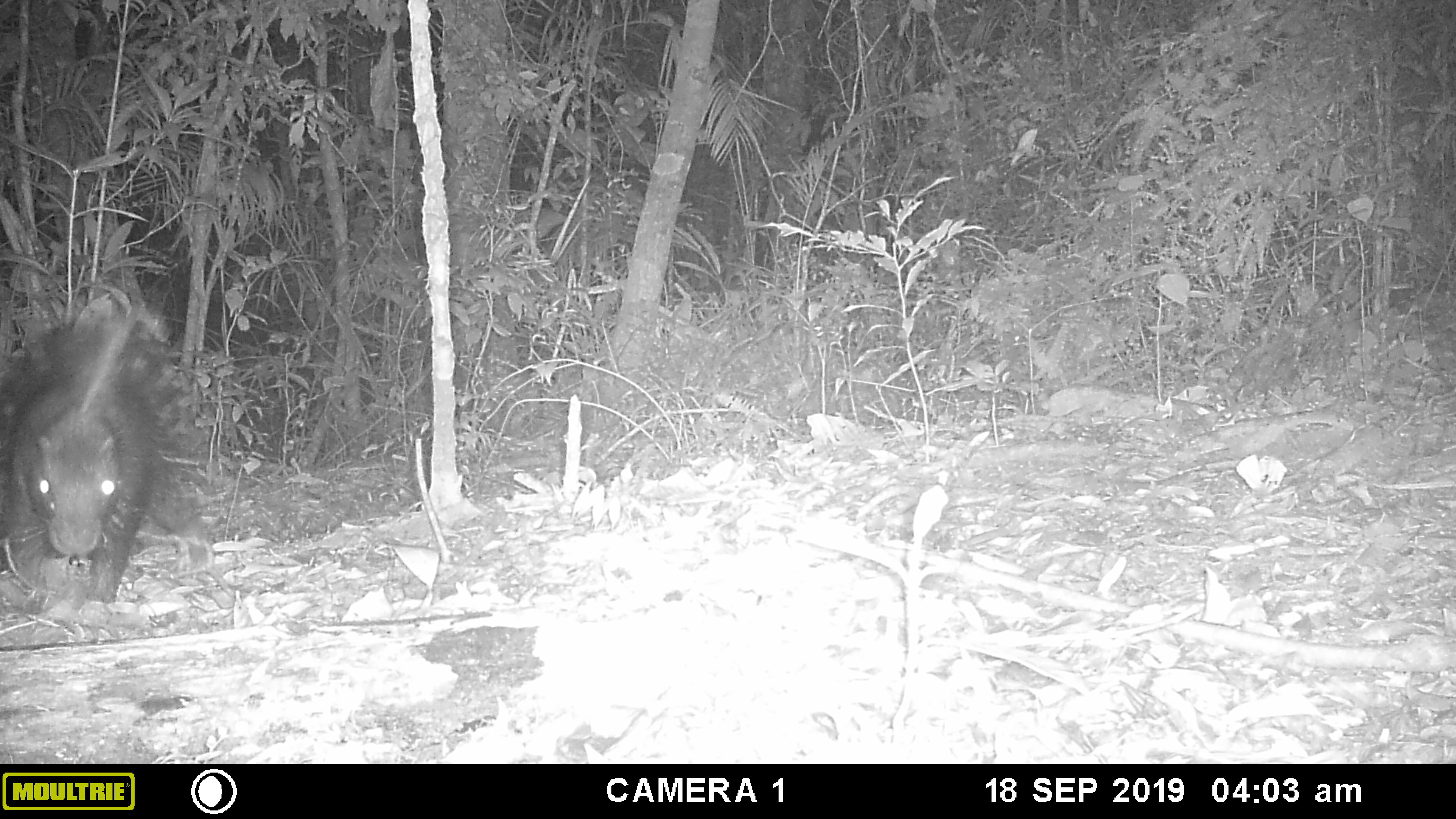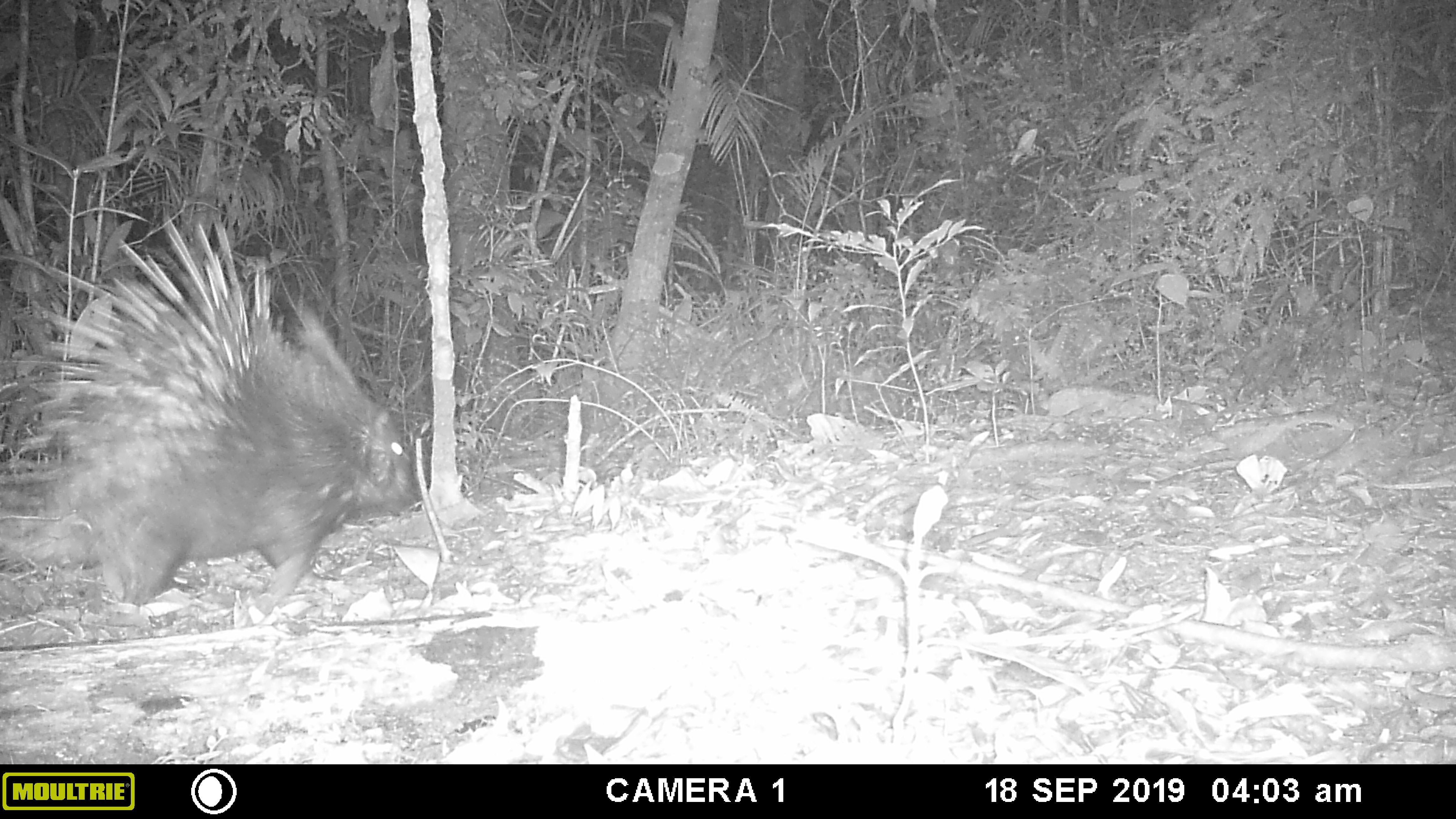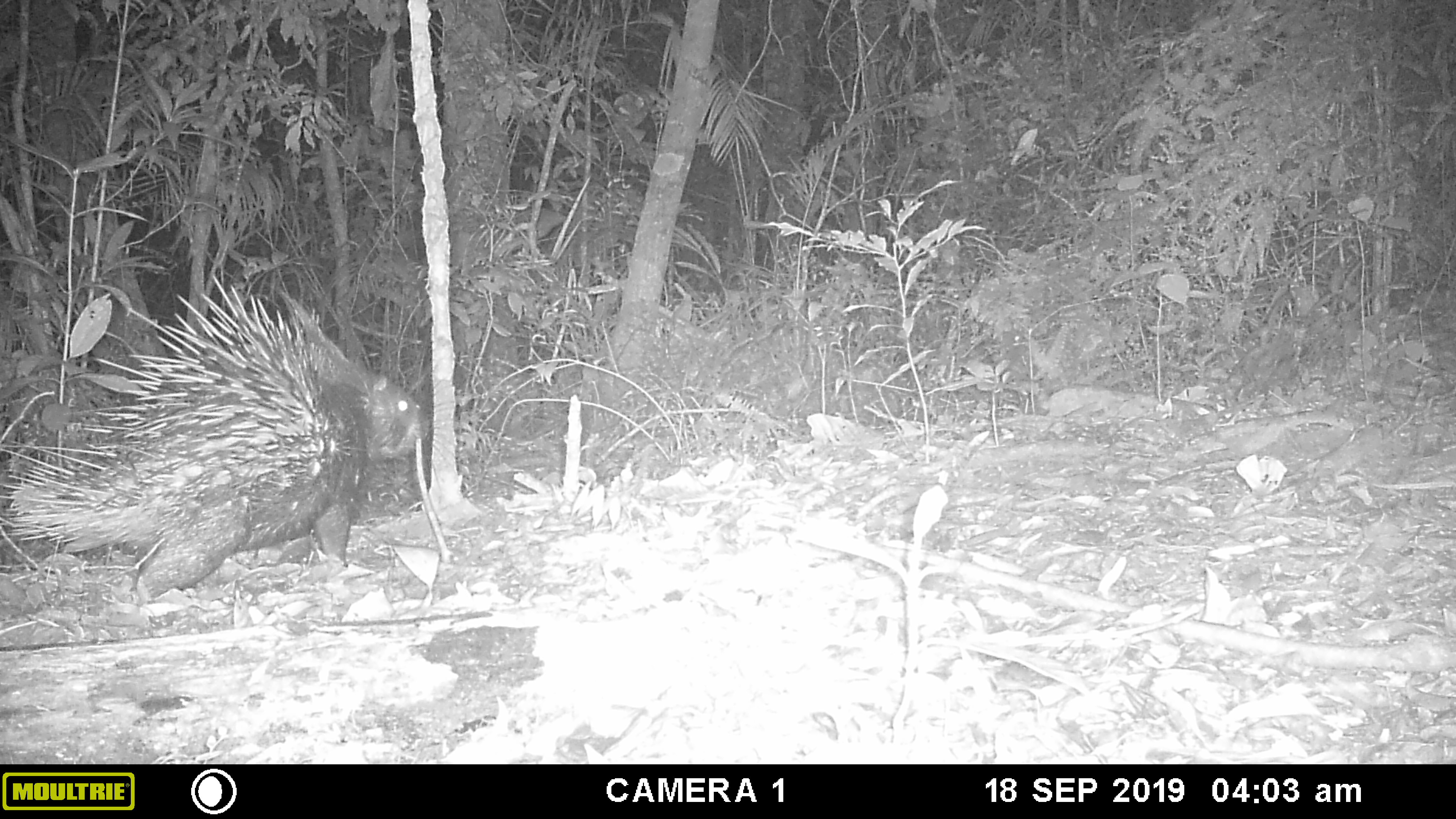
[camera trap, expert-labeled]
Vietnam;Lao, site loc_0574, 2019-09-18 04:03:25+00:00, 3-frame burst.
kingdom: Animalia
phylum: Chordata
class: Mammalia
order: Rodentia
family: Hystricidae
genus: Hystrix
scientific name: Hystrix brachyura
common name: malayan porcupine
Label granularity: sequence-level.